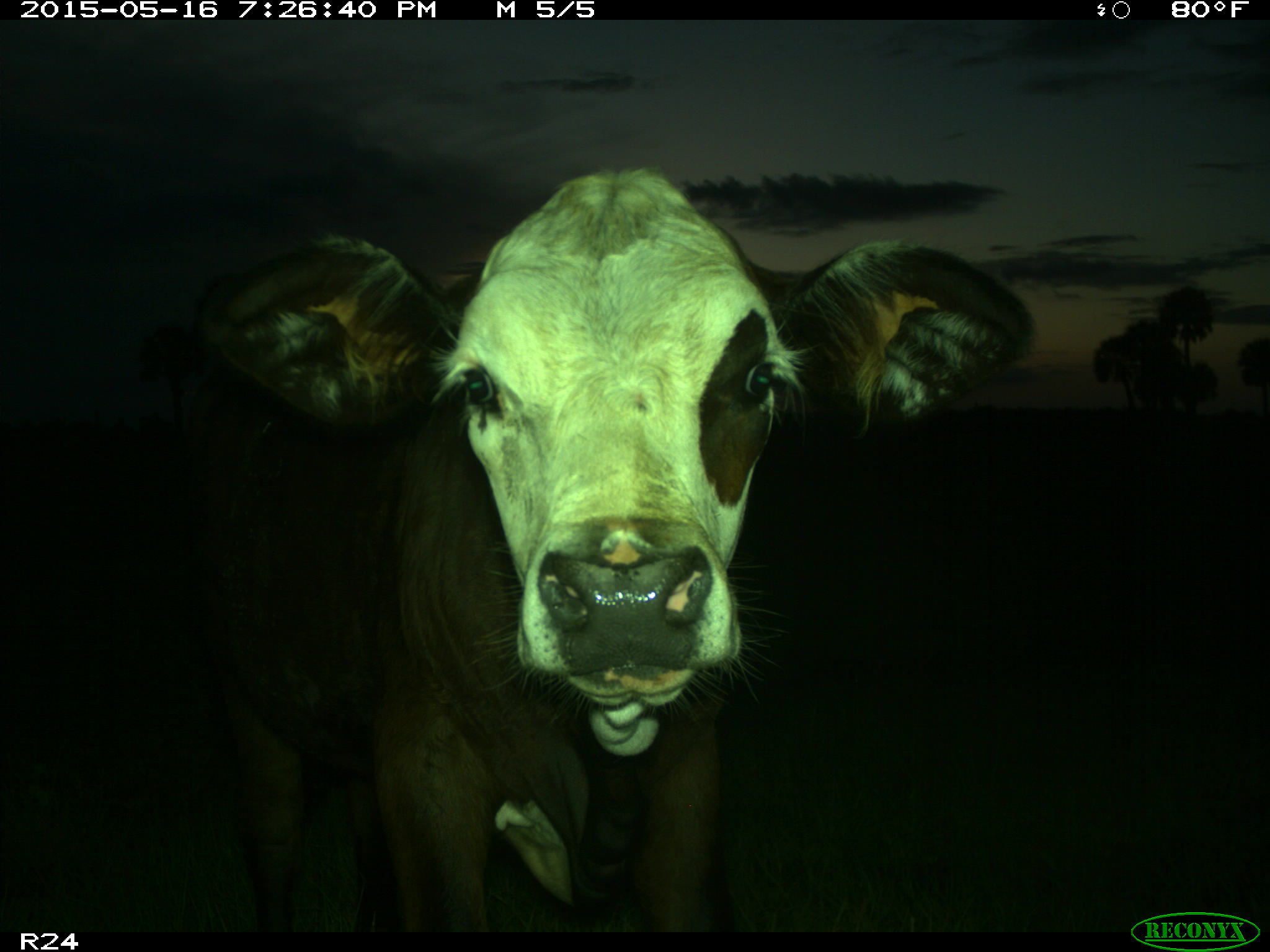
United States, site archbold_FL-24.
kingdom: Animalia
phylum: Chordata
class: Mammalia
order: Artiodactyla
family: Bovidae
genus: Bos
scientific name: Bos taurus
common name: domestic cow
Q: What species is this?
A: Bos taurus (domestic cow).